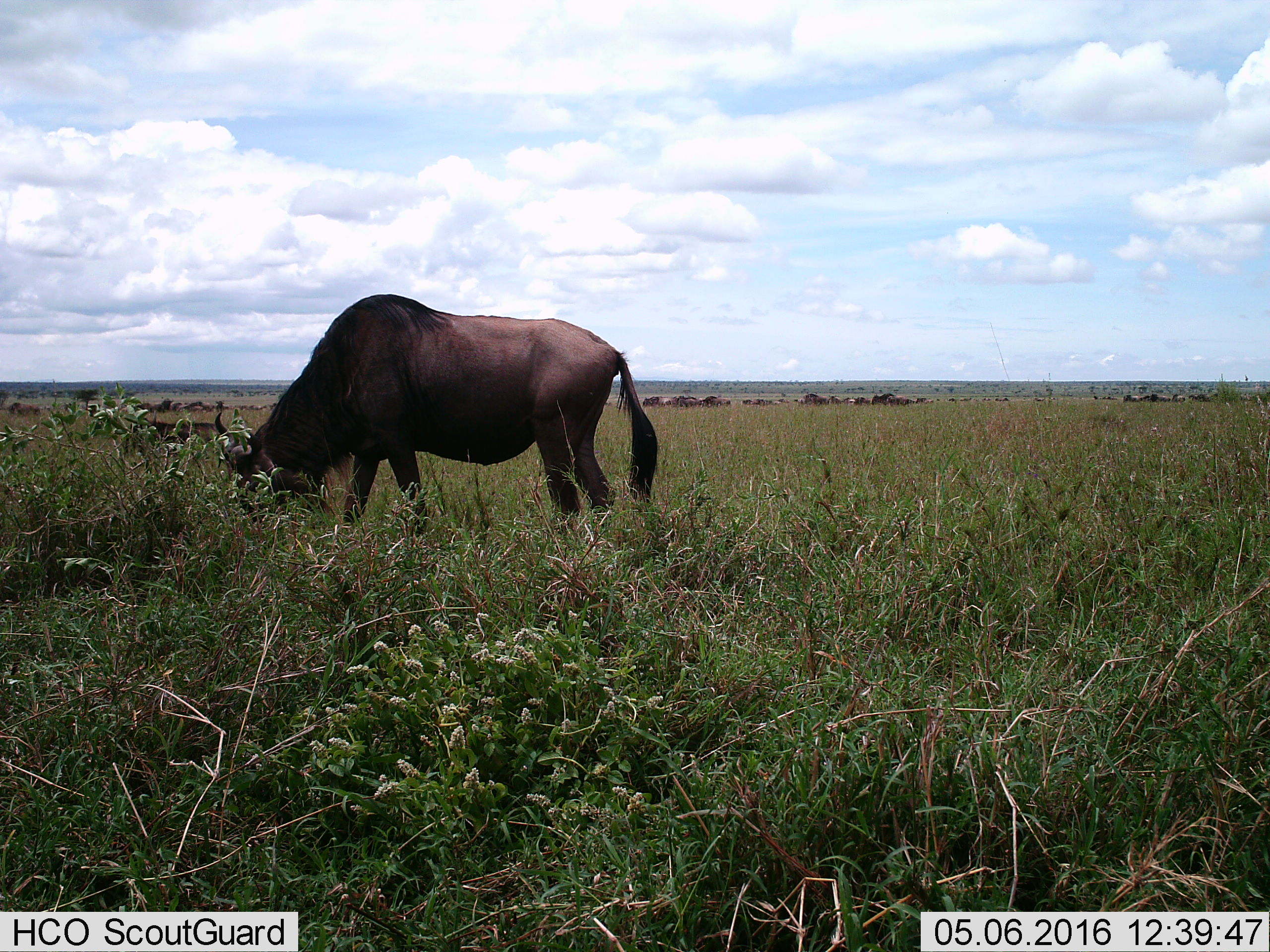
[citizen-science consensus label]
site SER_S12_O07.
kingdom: Animalia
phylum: Chordata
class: Mammalia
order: Artiodactyla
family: Bovidae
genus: Connochaetes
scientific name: Connochaetes taurinus taurinus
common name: blue wildebeest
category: wildebeestblue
Wildebeestblue (blue wildebeest) (Connochaetes taurinus taurinus), count 11-50. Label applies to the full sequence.